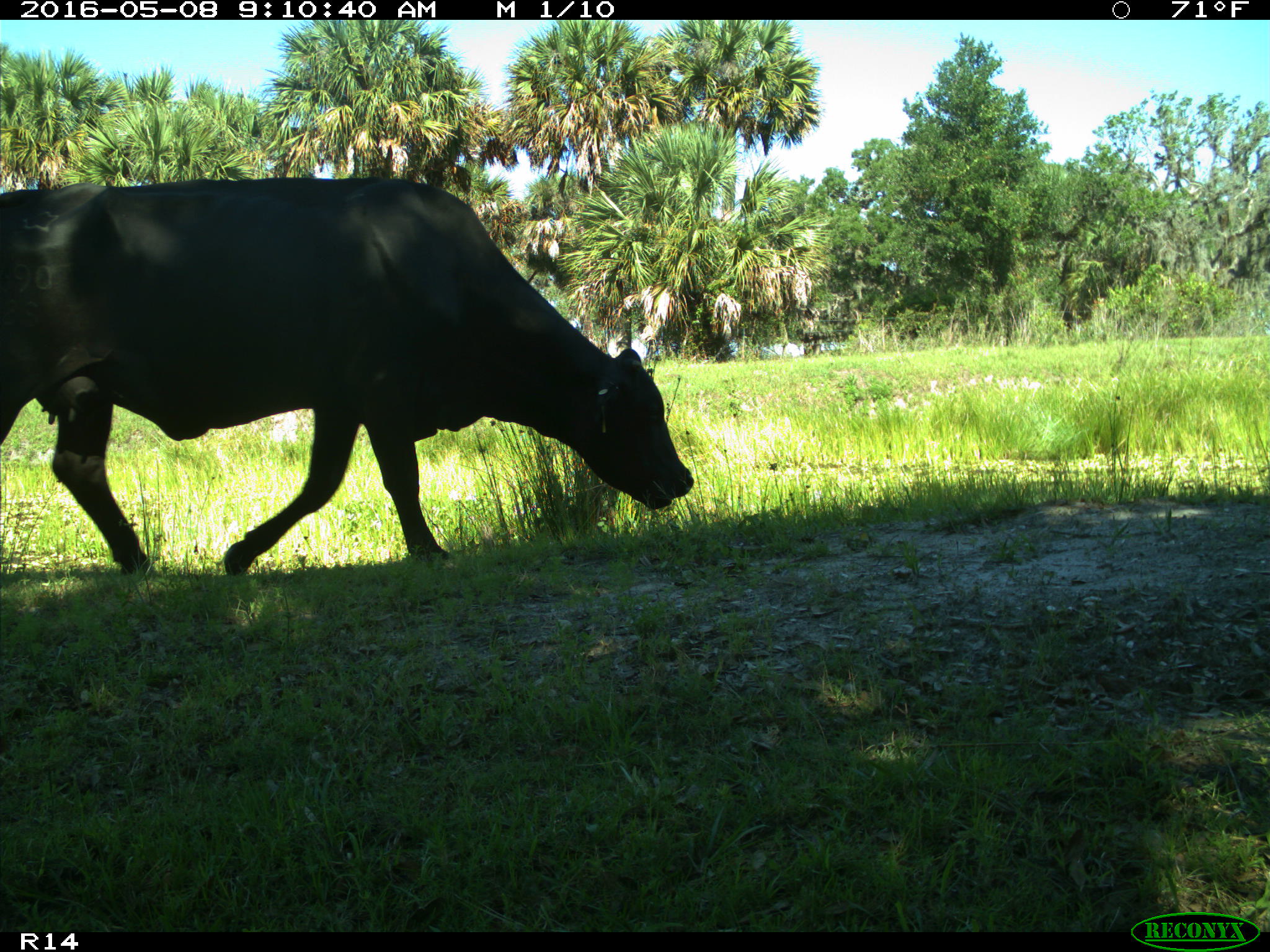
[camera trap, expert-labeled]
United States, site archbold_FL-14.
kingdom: Animalia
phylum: Chordata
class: Mammalia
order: Artiodactyla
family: Bovidae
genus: Bos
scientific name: Bos taurus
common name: domestic cow